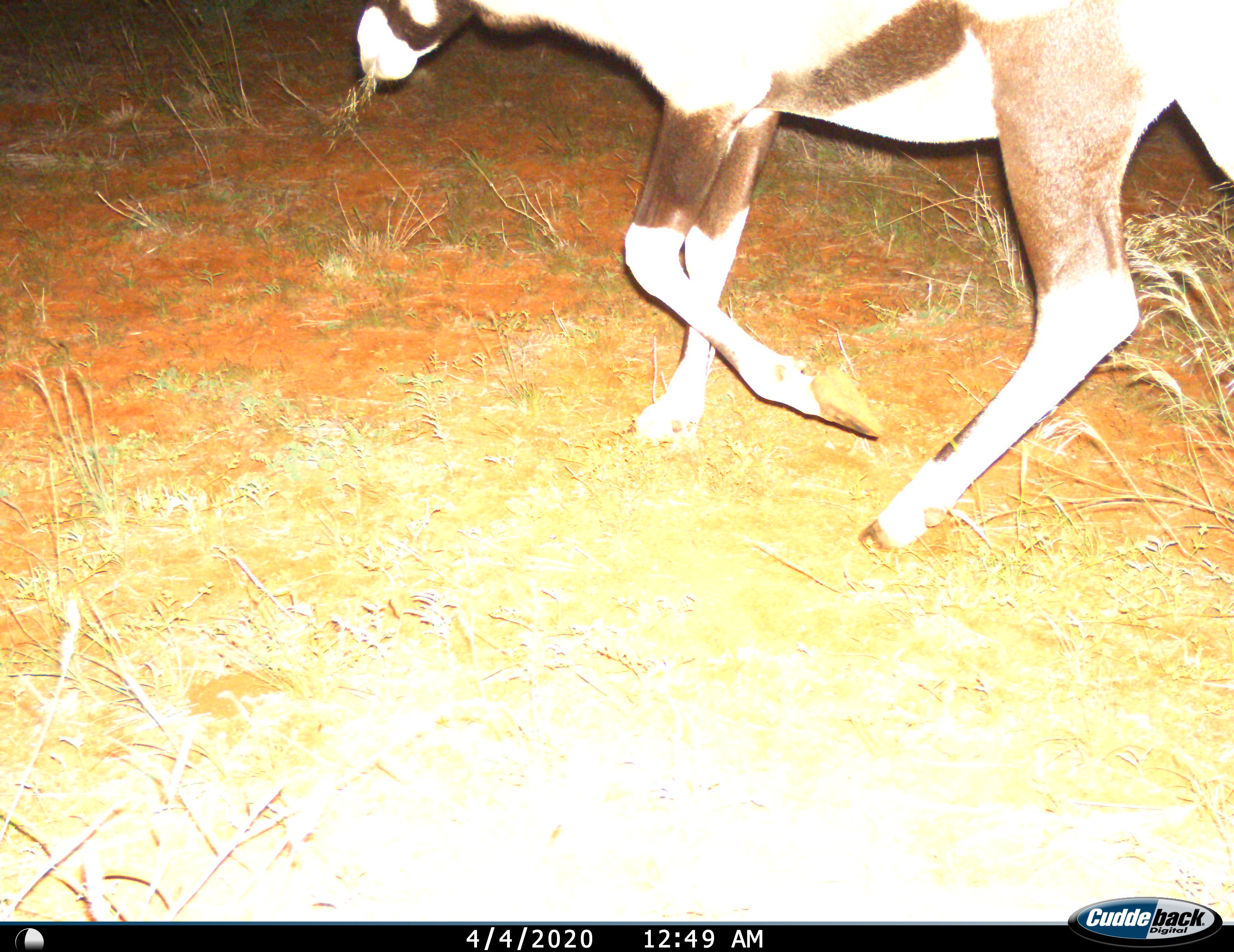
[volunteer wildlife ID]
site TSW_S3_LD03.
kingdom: Animalia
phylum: Chordata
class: Mammalia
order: Artiodactyla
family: Bovidae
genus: Oryx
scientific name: Oryx gazella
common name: gemsbok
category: oryx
Oryx (gemsbok) (Oryx gazella), count 1. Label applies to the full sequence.